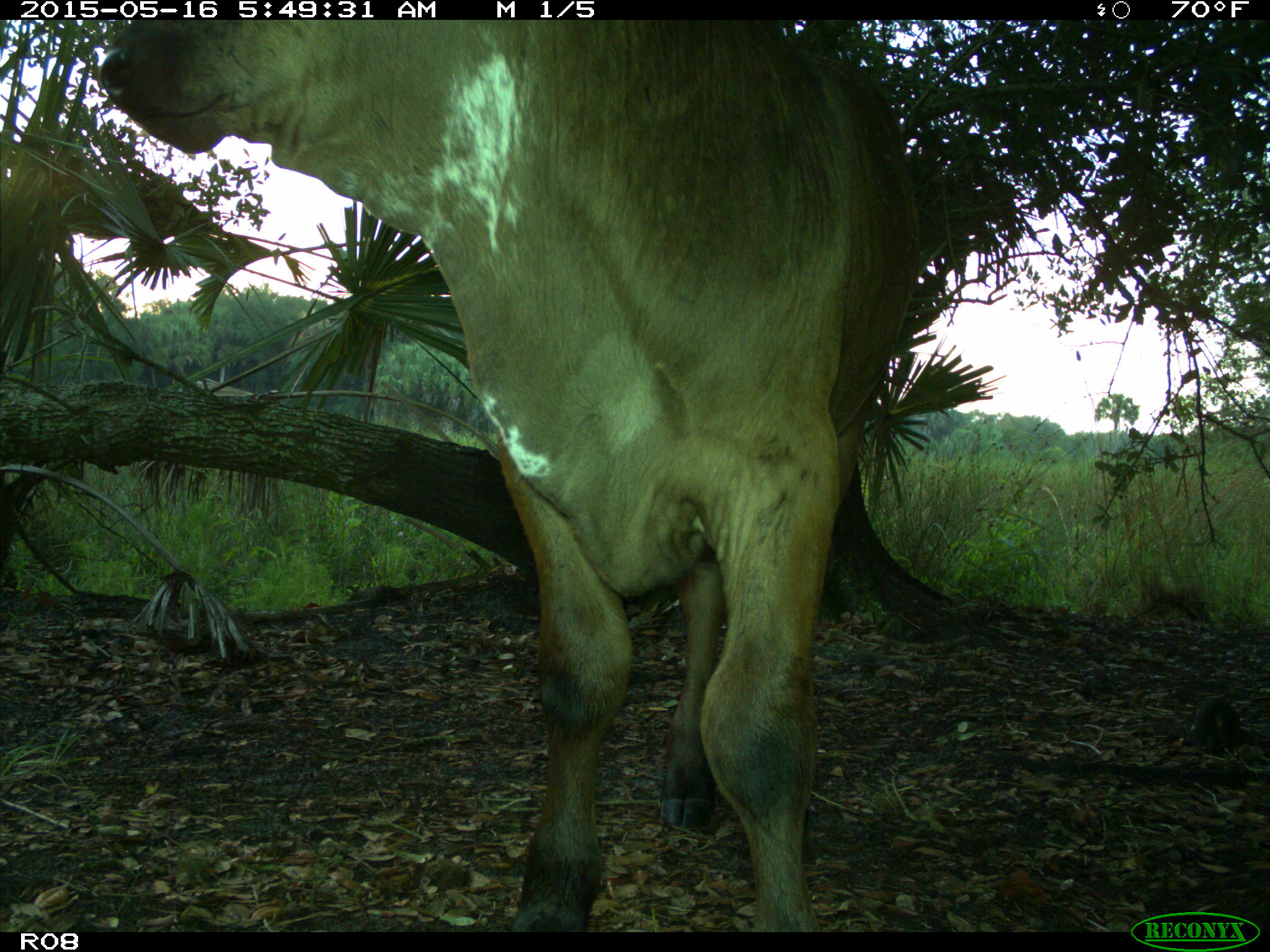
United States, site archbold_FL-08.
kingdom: Animalia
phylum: Chordata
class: Mammalia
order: Artiodactyla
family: Bovidae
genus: Bos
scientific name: Bos taurus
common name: domestic cow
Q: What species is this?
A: Bos taurus (domestic cow).